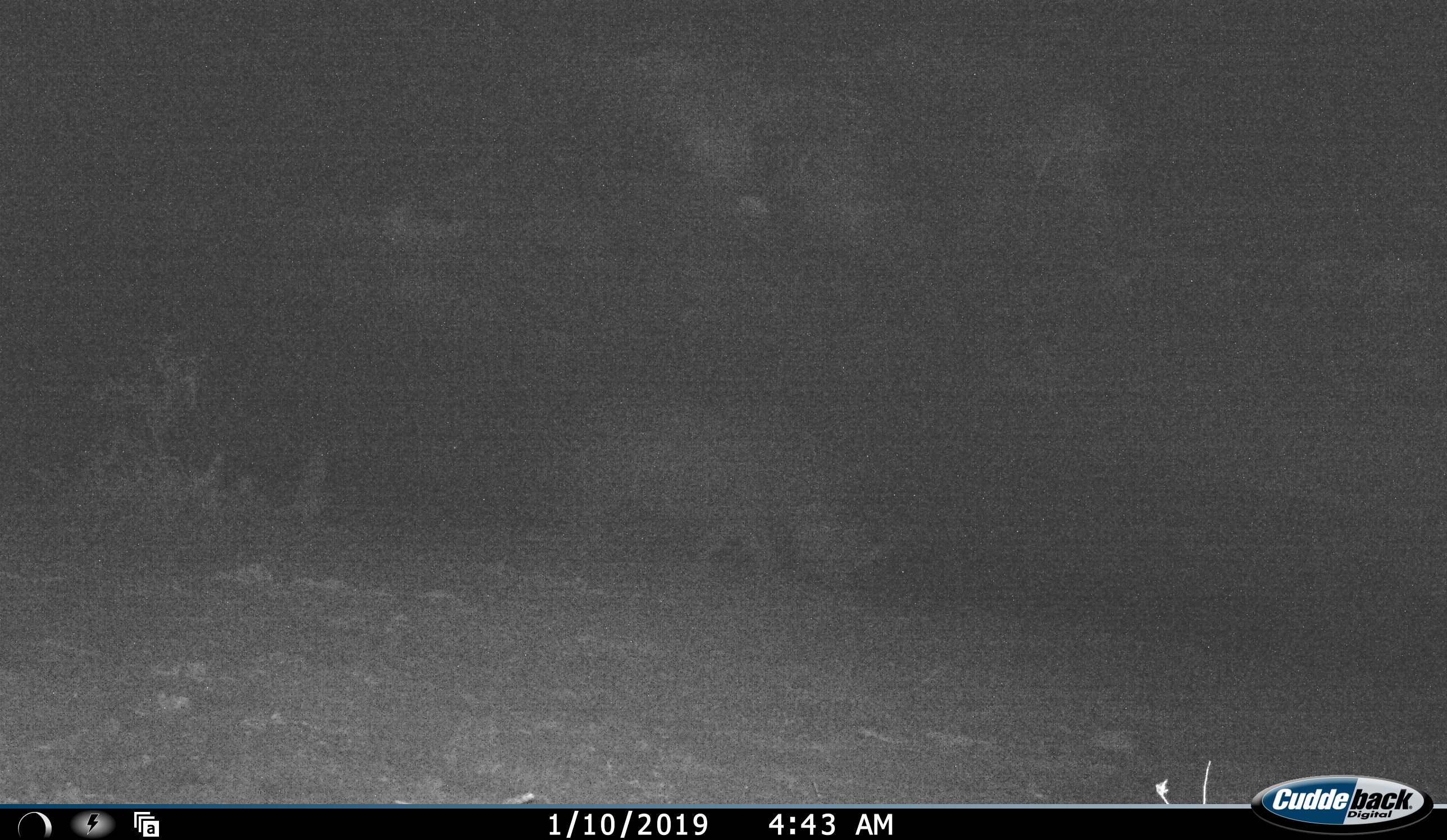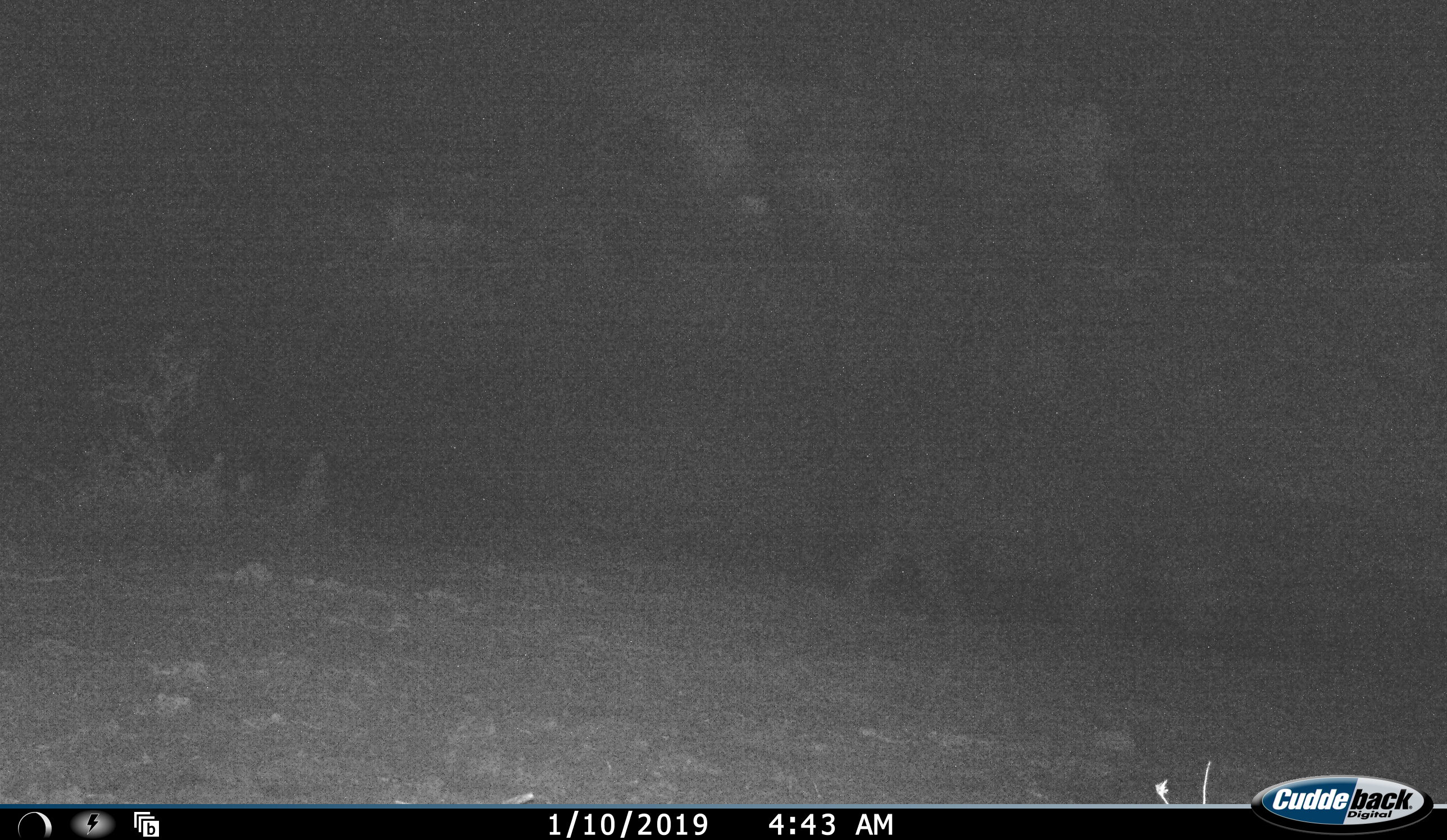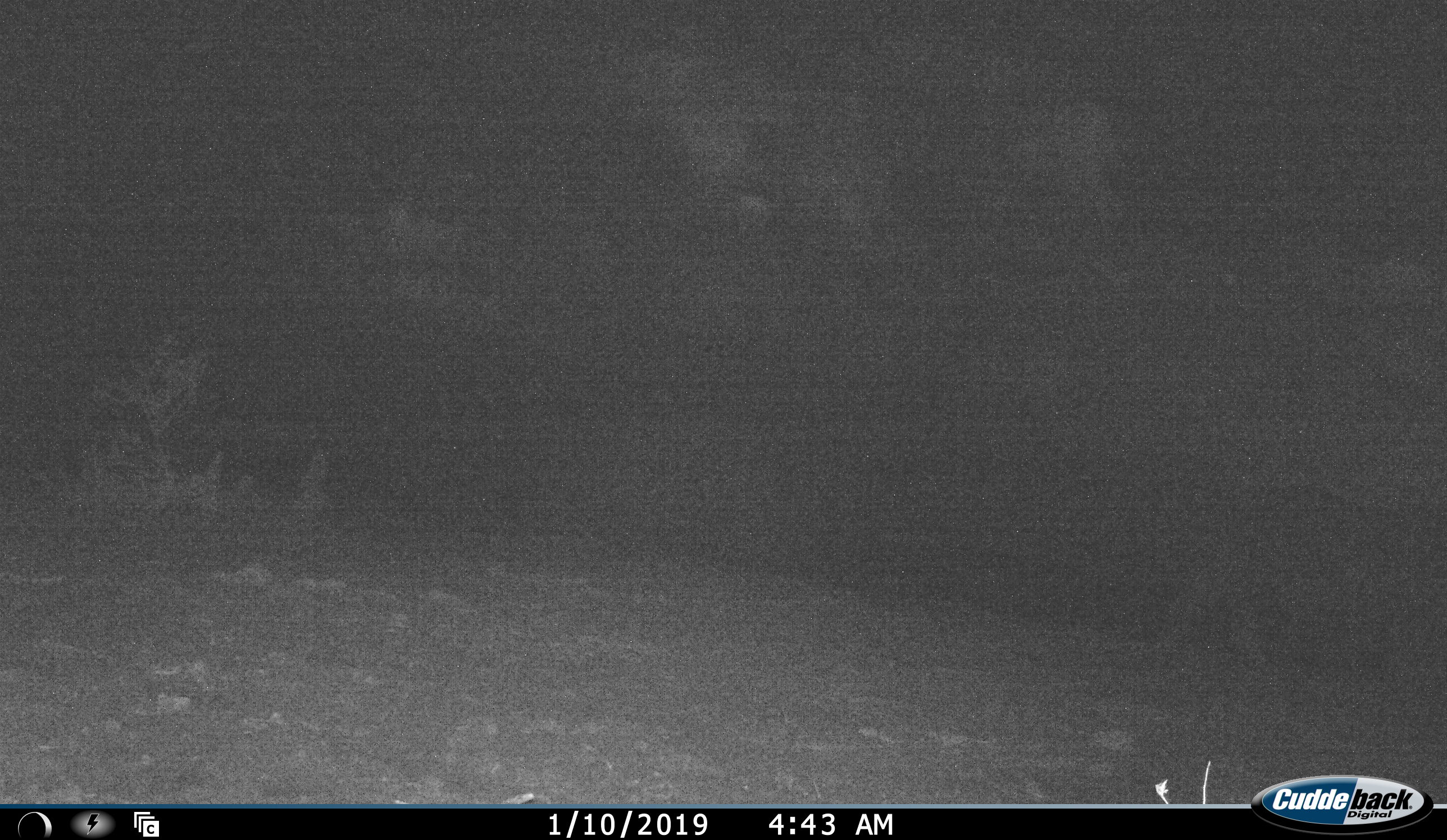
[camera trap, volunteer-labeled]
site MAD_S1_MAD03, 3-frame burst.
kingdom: Animalia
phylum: Chordata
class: Mammalia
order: Perissodactyla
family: Rhinocerotidae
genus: Ceratotherium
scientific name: Ceratotherium simum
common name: white rhinoceros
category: rhinoceroswhite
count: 1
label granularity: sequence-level